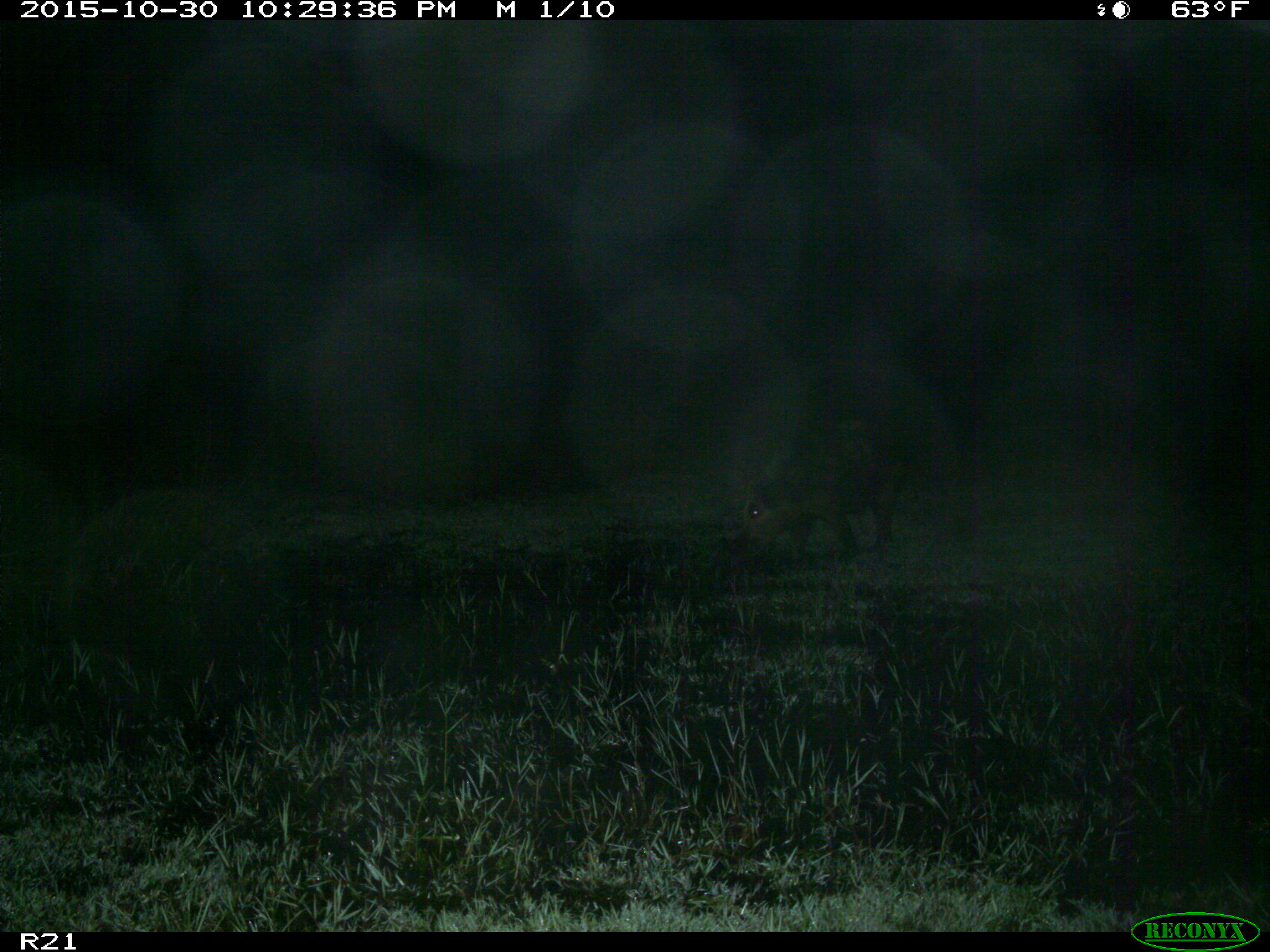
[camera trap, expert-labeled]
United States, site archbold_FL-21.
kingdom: Animalia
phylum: Chordata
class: Mammalia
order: Artiodactyla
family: Suidae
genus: Sus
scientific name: Sus scrofa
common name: wild boar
Sus scrofa (wild boar).